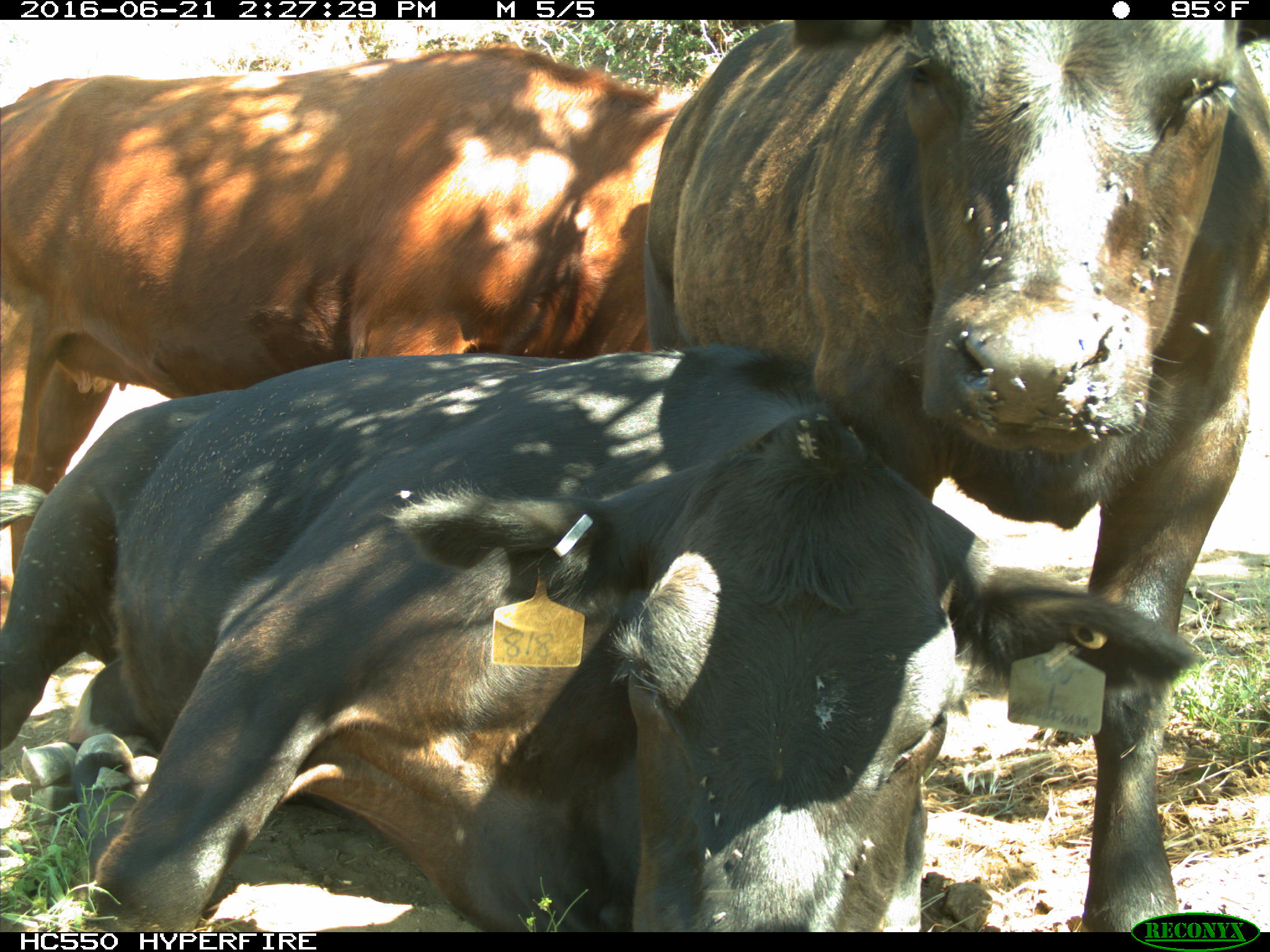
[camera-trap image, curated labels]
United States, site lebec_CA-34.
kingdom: Animalia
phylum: Chordata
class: Mammalia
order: Artiodactyla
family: Bovidae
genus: Bos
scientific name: Bos taurus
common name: domestic cow